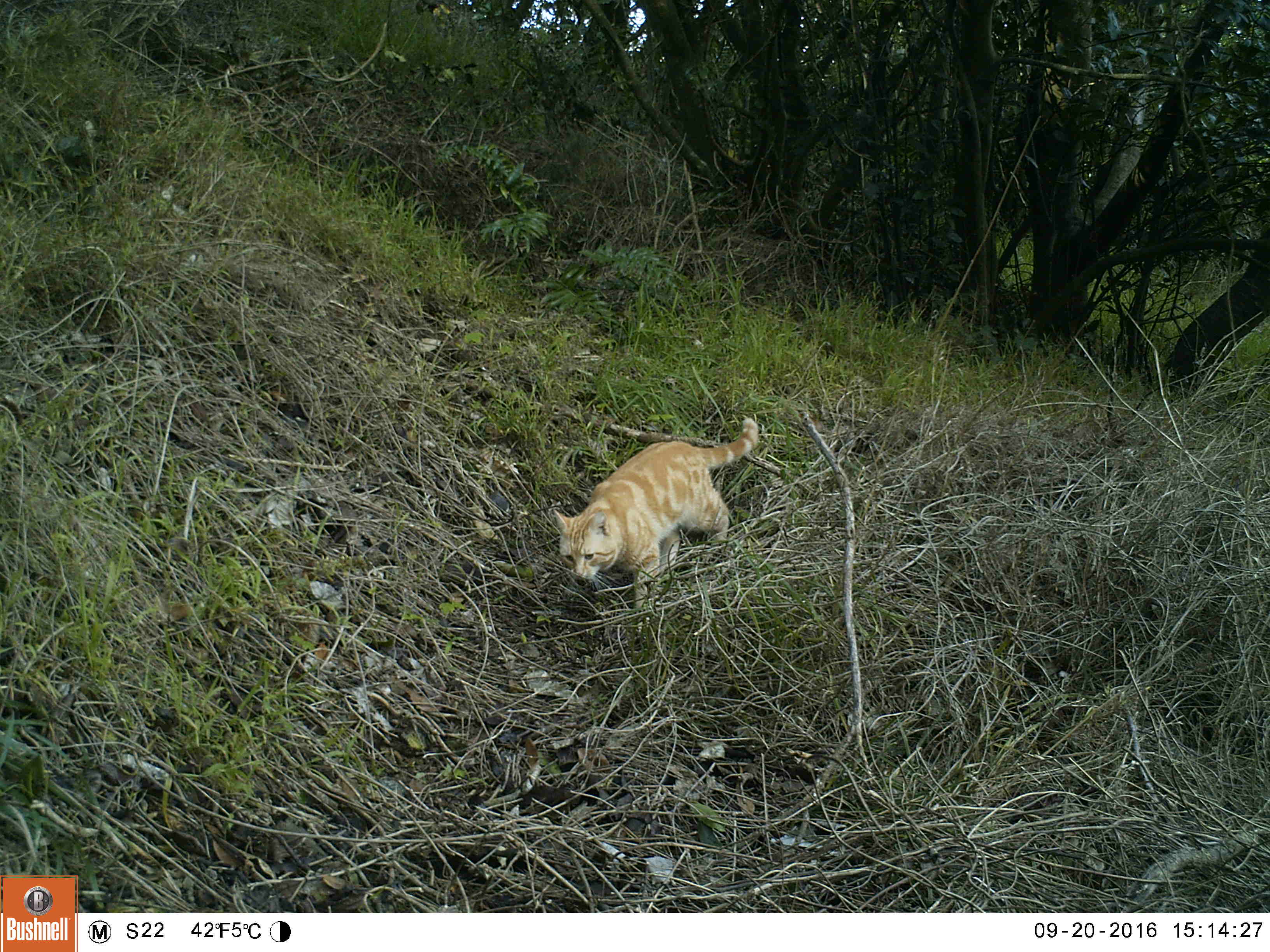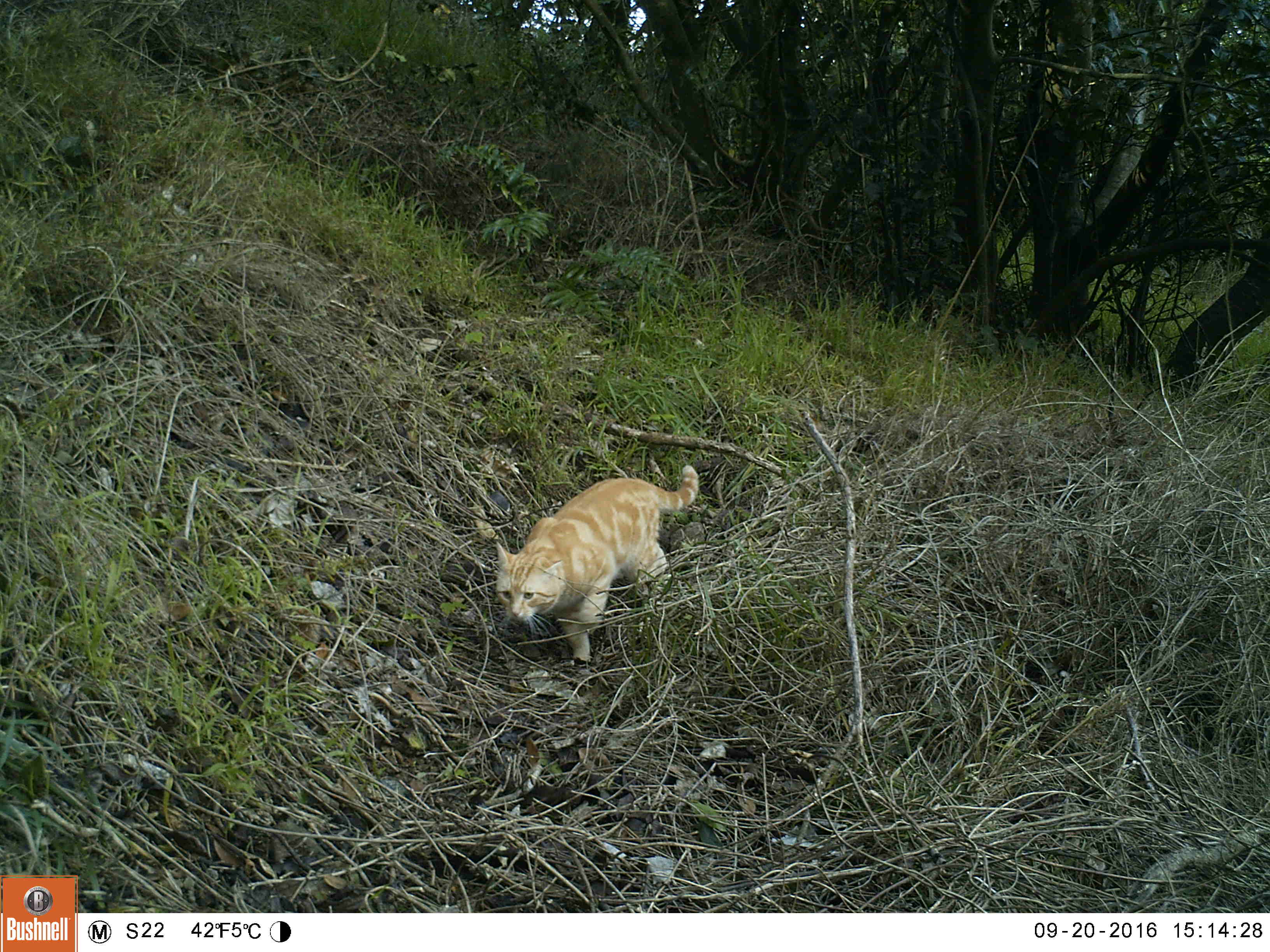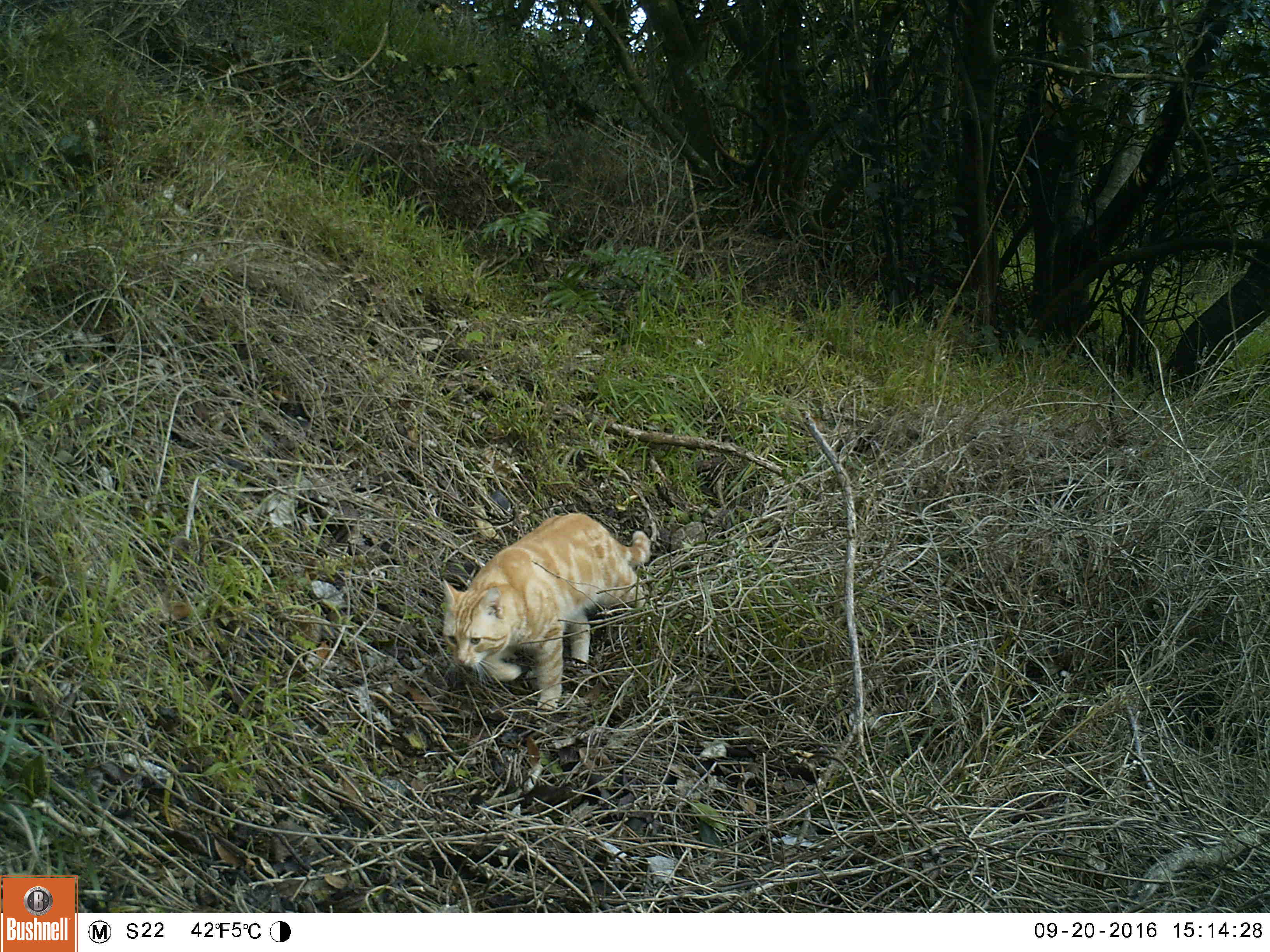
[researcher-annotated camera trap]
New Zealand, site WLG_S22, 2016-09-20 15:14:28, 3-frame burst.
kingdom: Animalia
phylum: Chordata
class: Mammalia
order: Carnivora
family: Felidae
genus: Felis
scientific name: Felis catus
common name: domestic cat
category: cat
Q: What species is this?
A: Cat (domestic cat) (Felis catus).